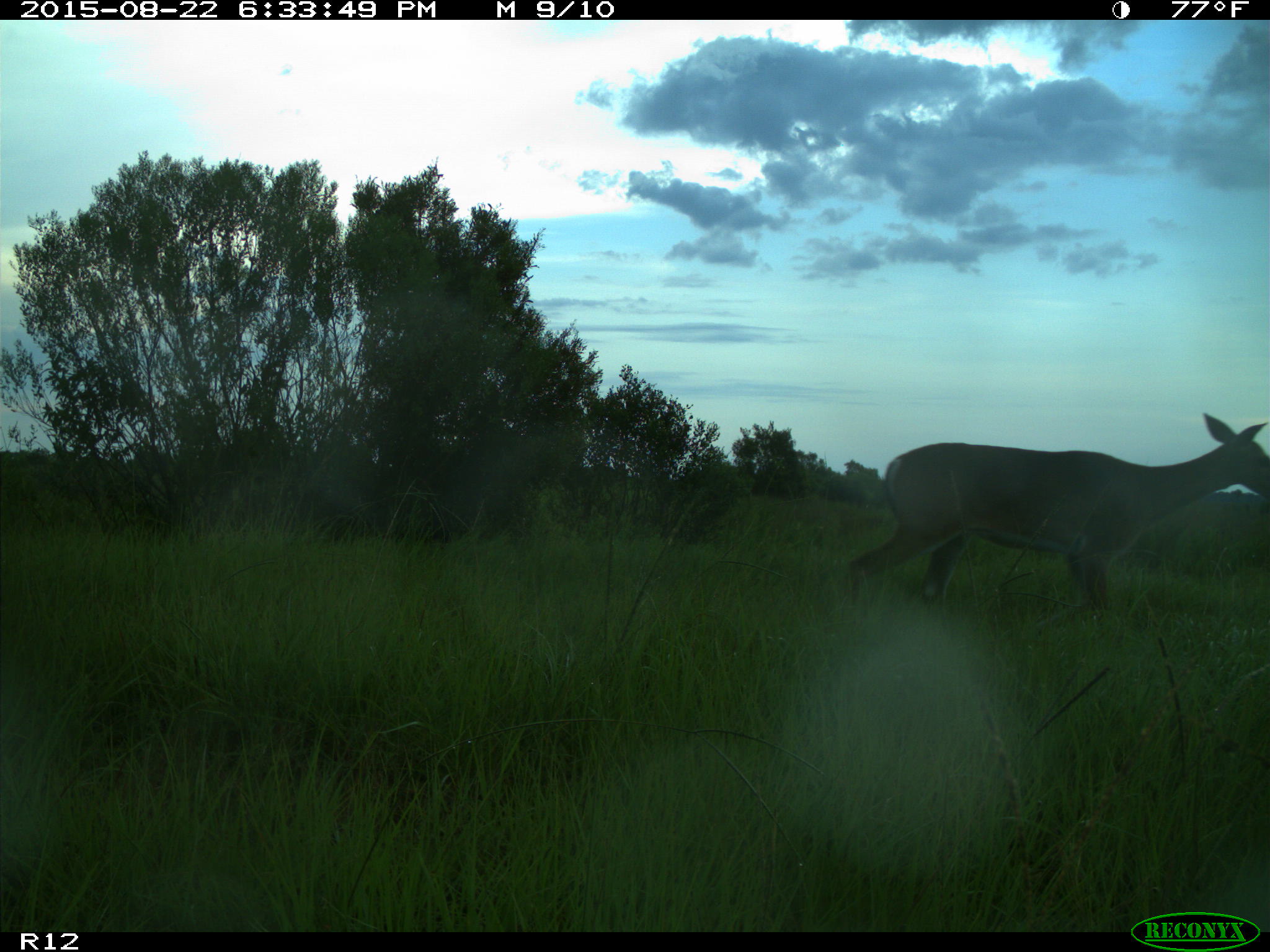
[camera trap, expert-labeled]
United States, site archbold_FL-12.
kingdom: Animalia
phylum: Chordata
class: Mammalia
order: Artiodactyla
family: Cervidae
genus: Odocoileus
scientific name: Odocoileus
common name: deer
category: unidentified deer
Unidentified deer (deer) (Odocoileus).